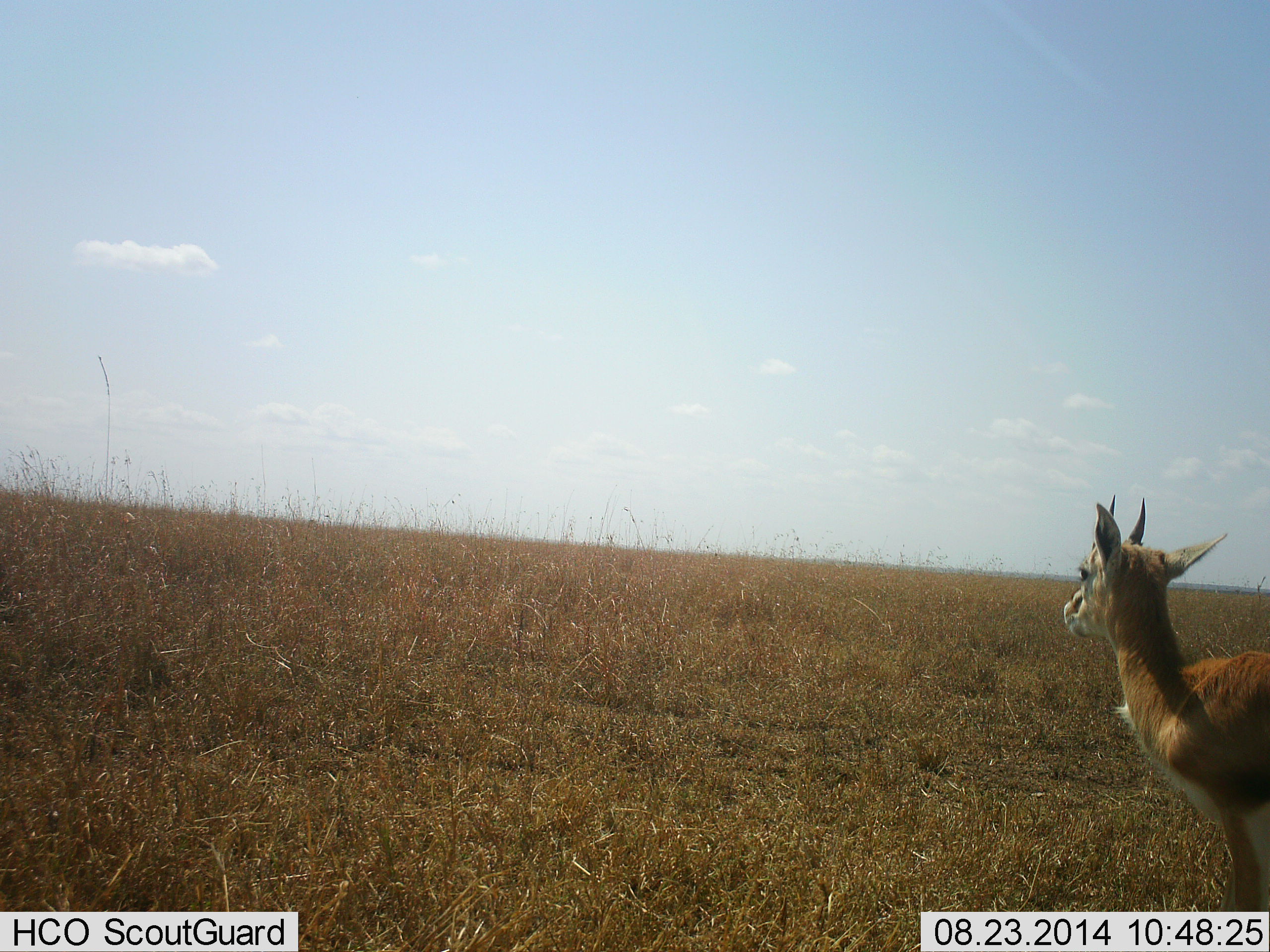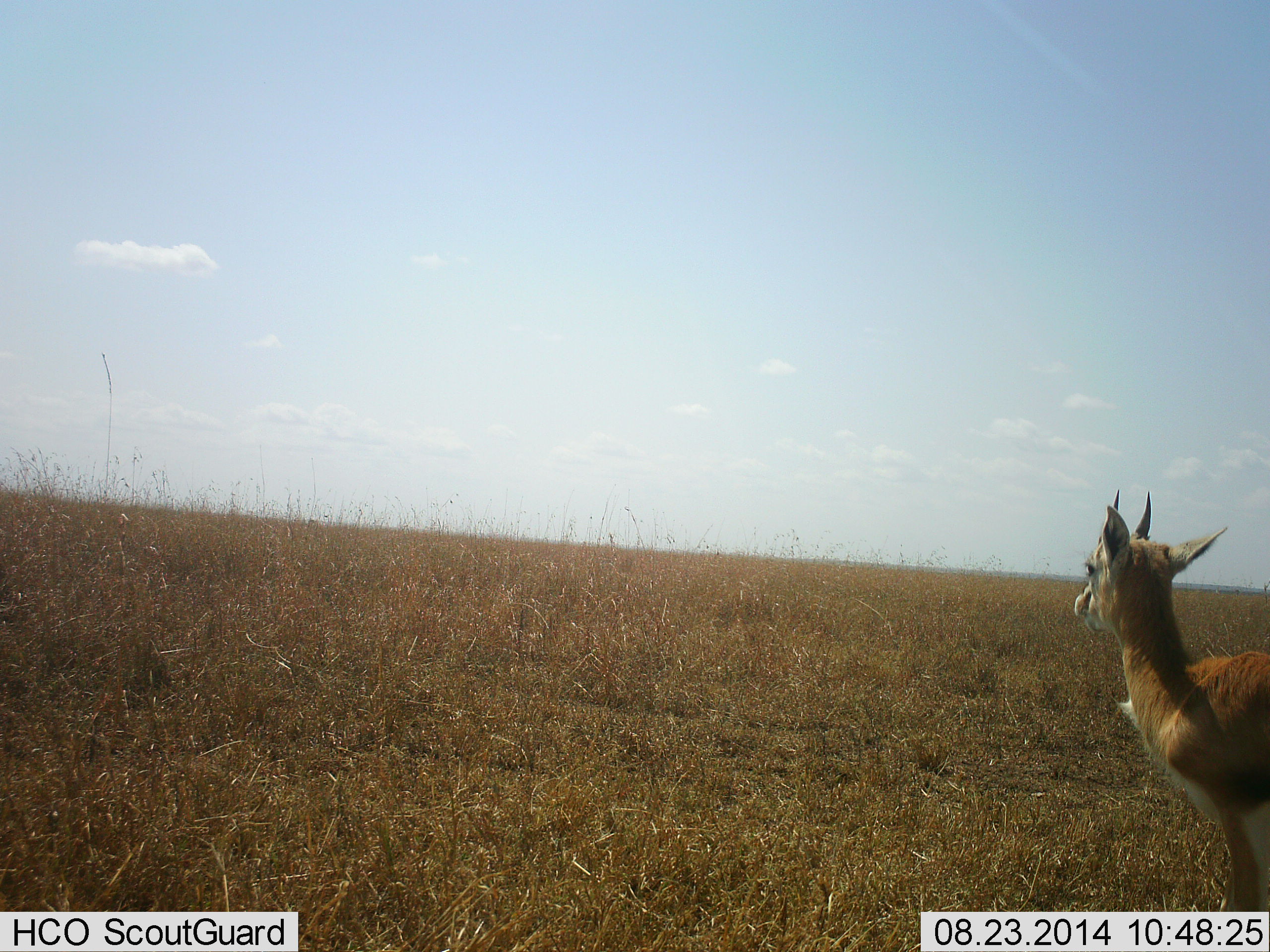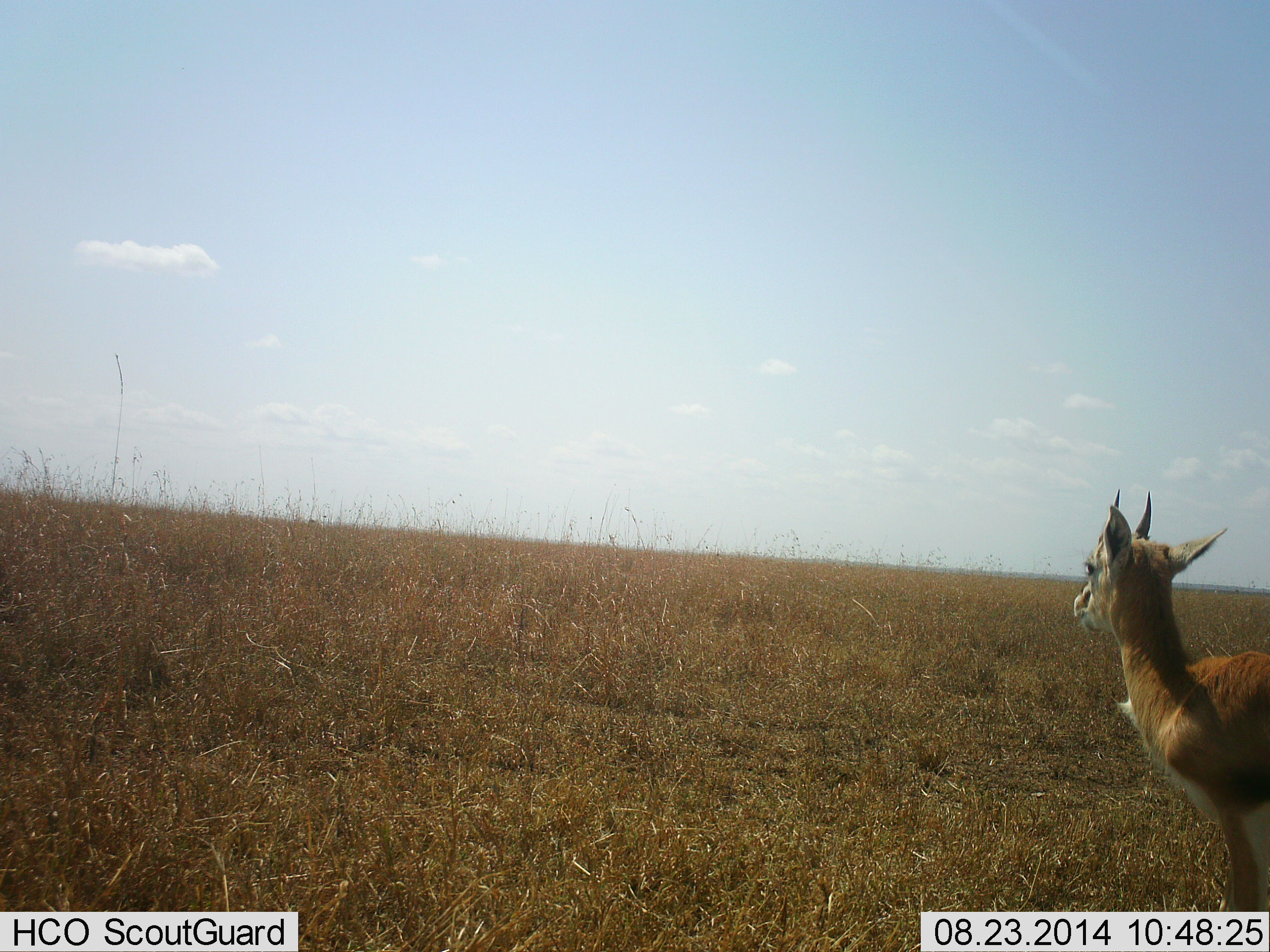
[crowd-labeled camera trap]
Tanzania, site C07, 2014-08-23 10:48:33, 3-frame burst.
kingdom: Animalia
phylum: Chordata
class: Mammalia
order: Artiodactyla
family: Bovidae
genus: Eudorcas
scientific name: Eudorcas thomsonii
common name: thomson's gazelle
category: gazellethomsons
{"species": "gazellethomsons (thomson's gazelle) (Eudorcas thomsonii)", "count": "1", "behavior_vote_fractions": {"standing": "100%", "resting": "0%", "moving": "0%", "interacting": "0%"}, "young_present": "0%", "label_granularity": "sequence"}